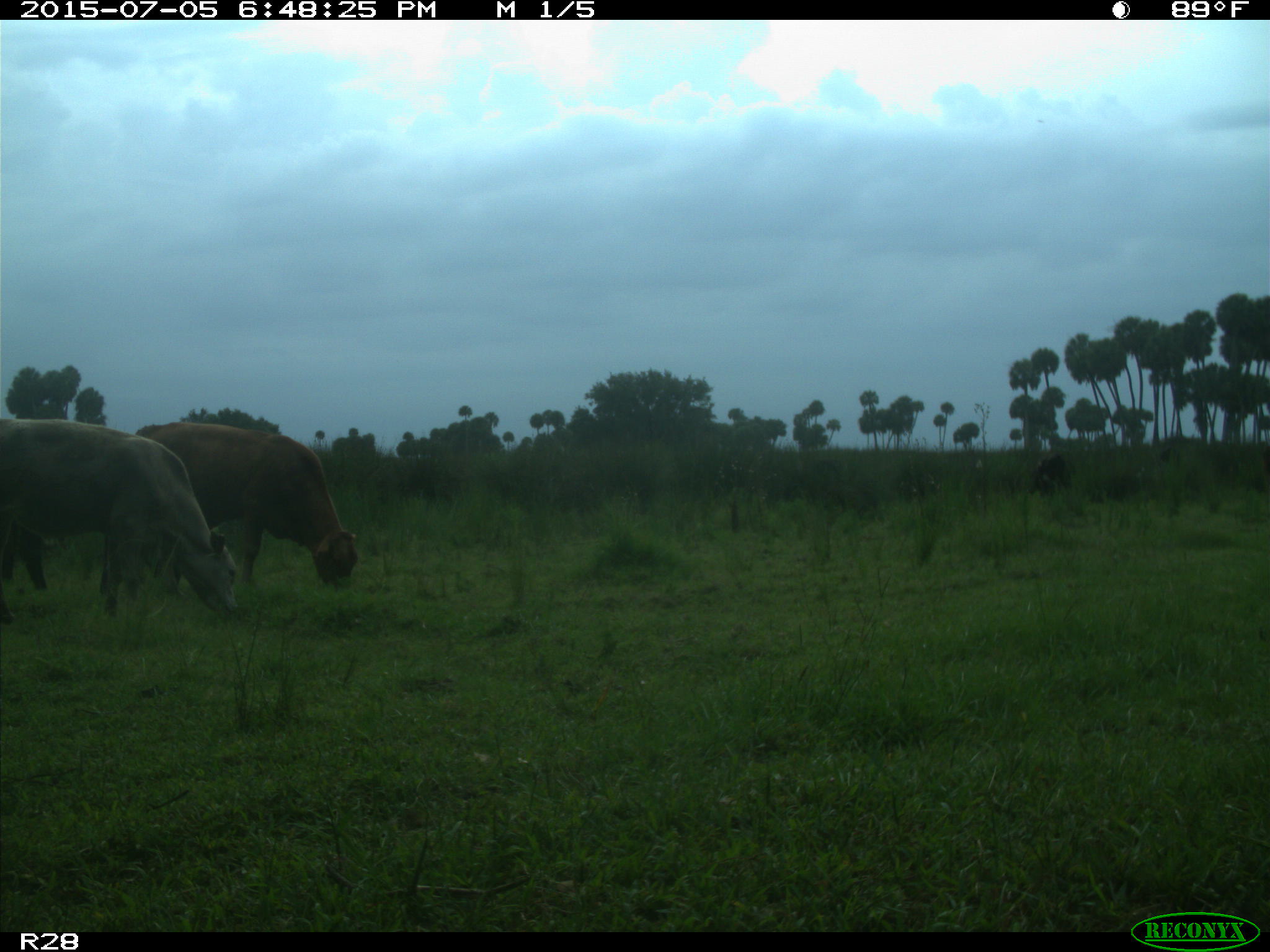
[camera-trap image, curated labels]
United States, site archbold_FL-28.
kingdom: Animalia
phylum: Chordata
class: Mammalia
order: Artiodactyla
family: Bovidae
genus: Bos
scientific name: Bos taurus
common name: domestic cow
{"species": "Bos taurus (domestic cow)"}